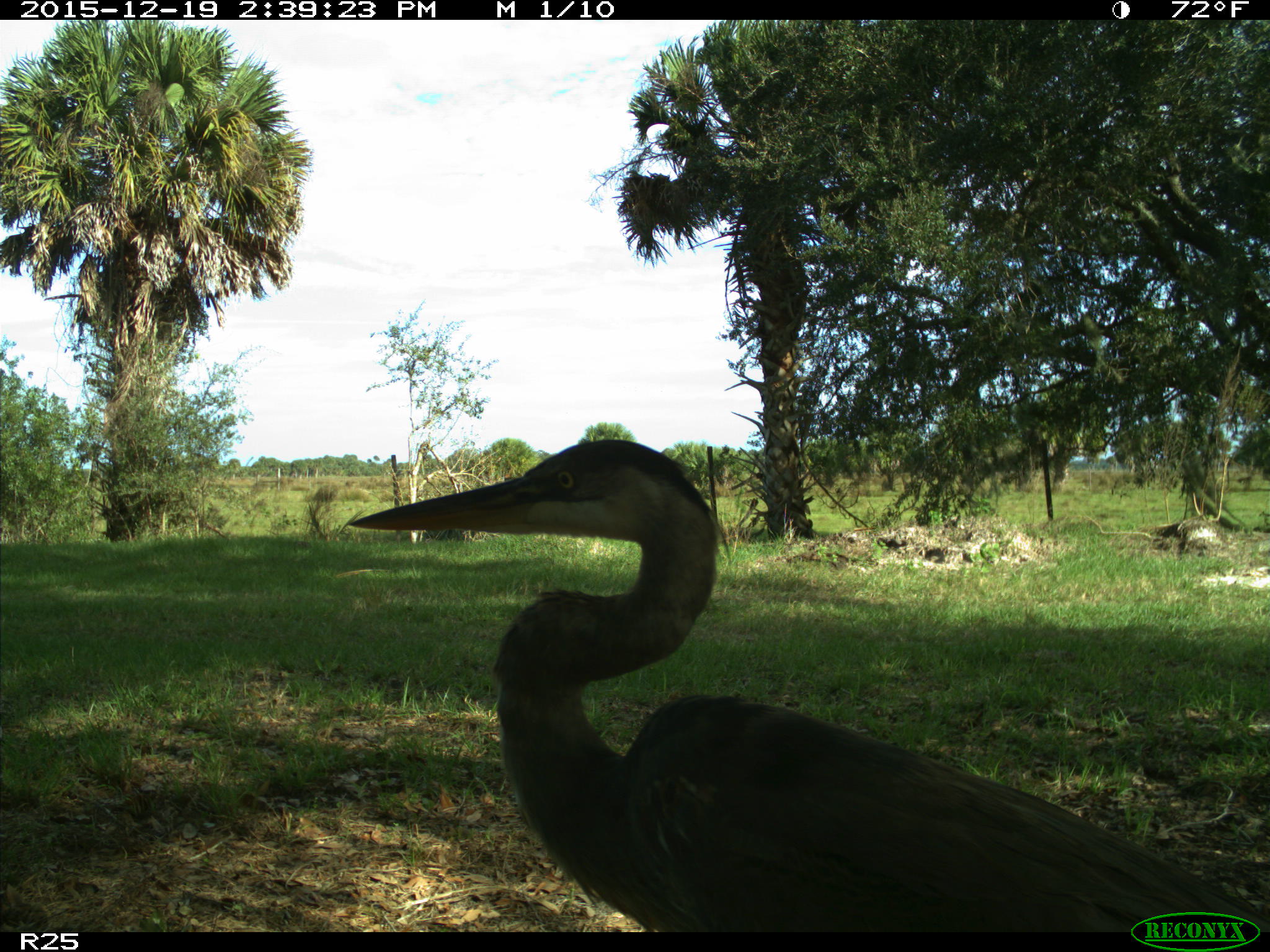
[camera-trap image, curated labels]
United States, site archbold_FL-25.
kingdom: Animalia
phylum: Chordata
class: Aves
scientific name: Aves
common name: birds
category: unidentified bird